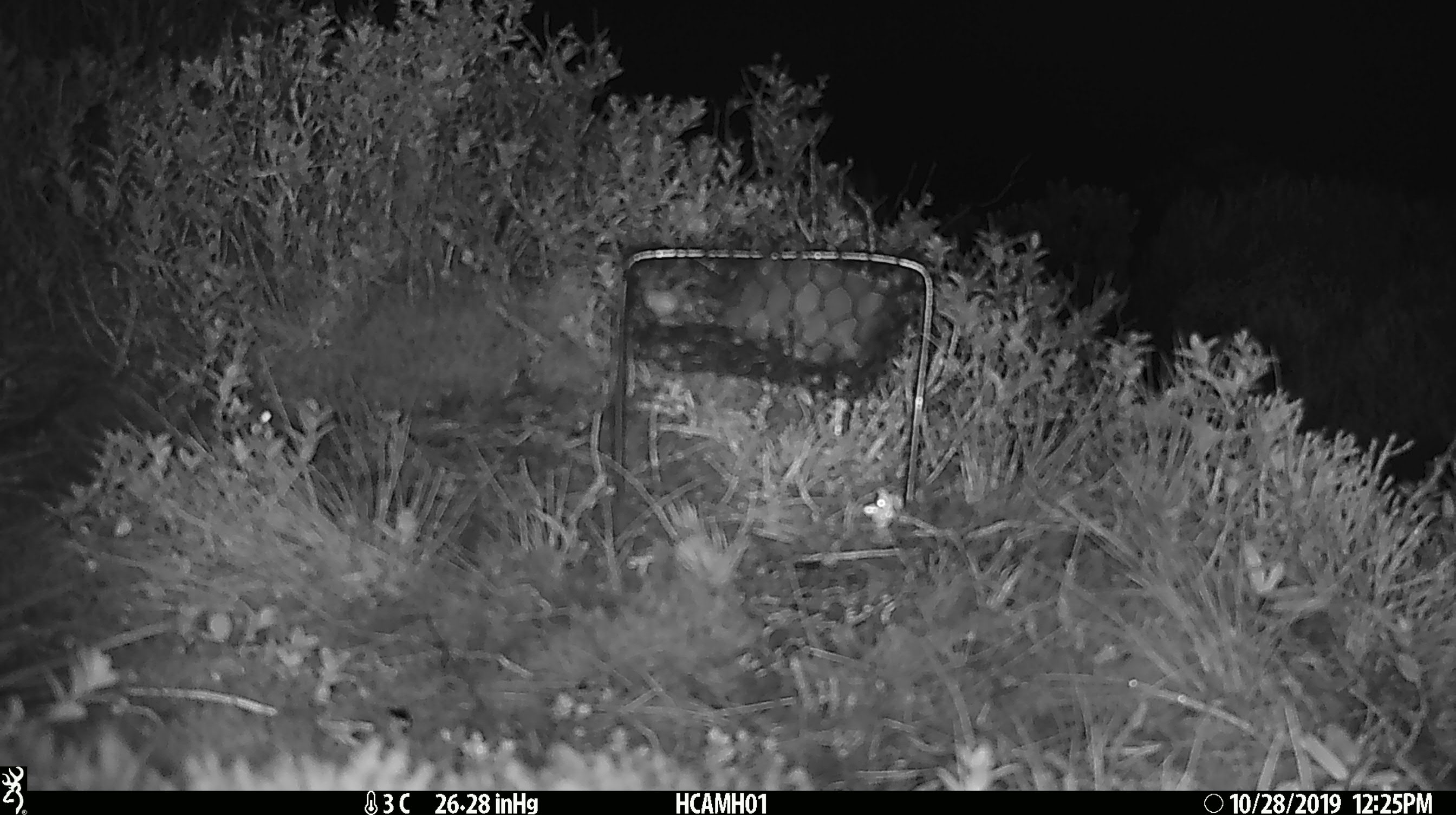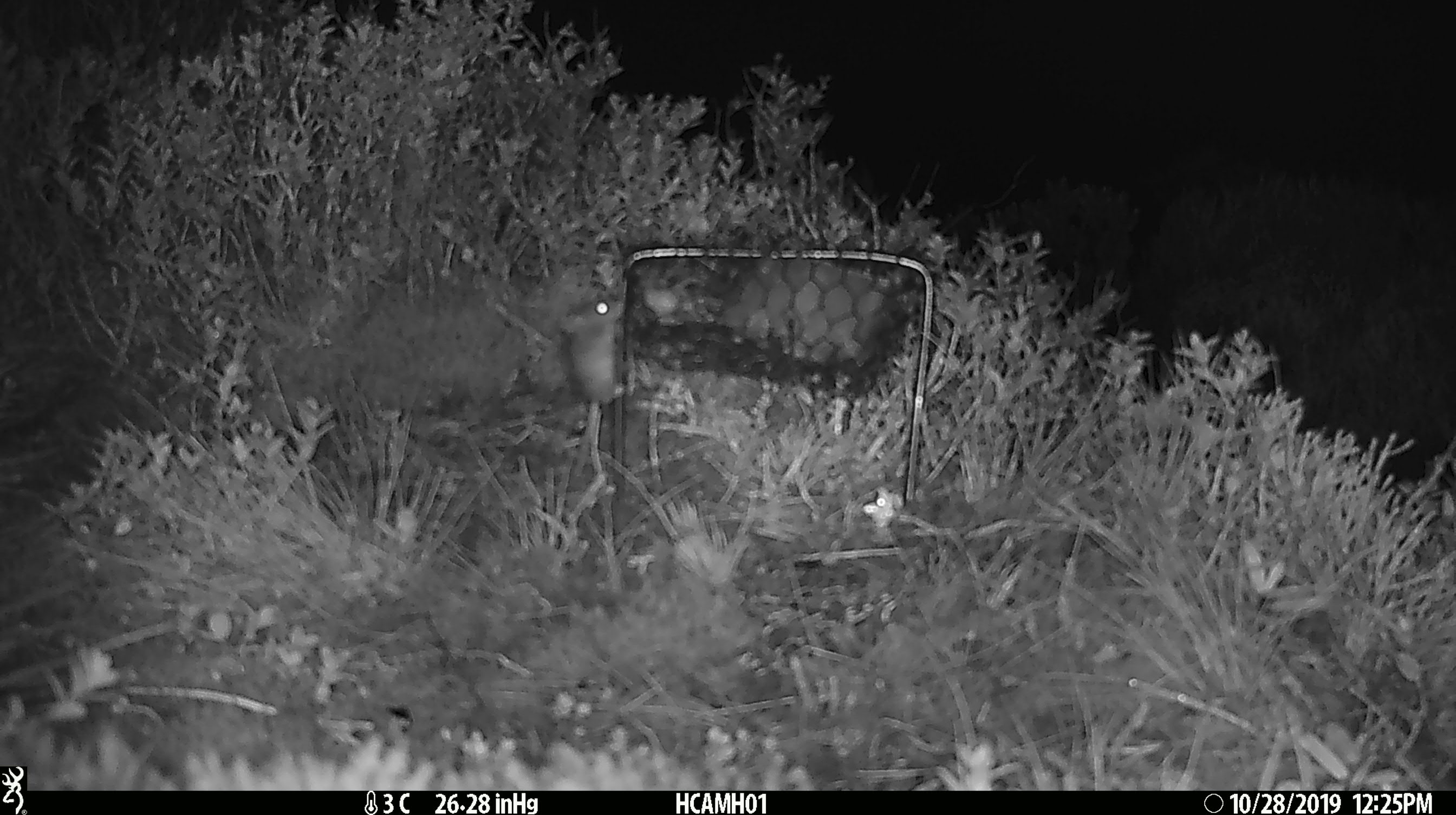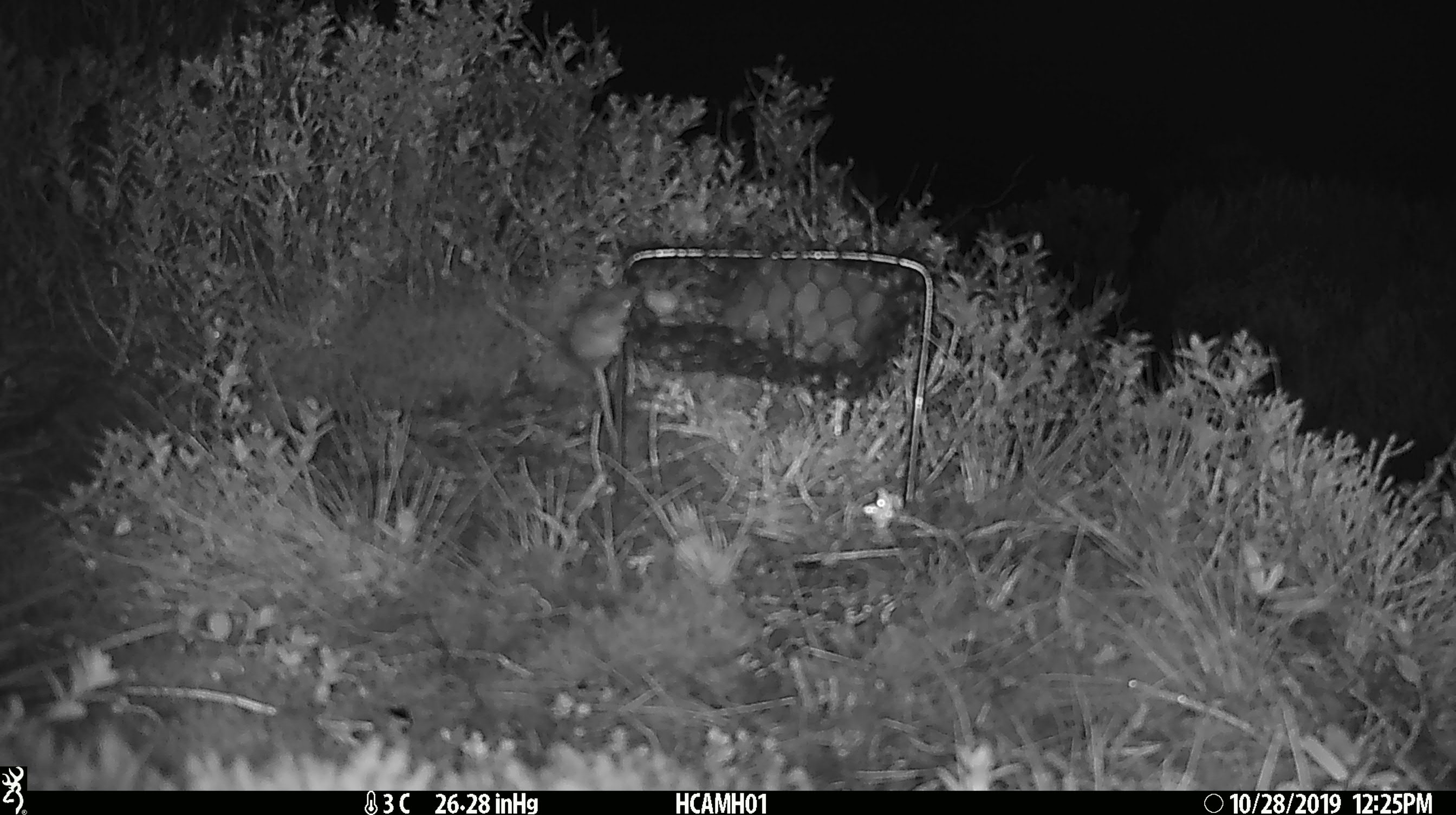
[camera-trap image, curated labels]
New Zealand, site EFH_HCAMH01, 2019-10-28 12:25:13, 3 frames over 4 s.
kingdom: Animalia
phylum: Chordata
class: Mammalia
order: Rodentia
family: Muridae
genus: Mus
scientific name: Mus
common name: mouse